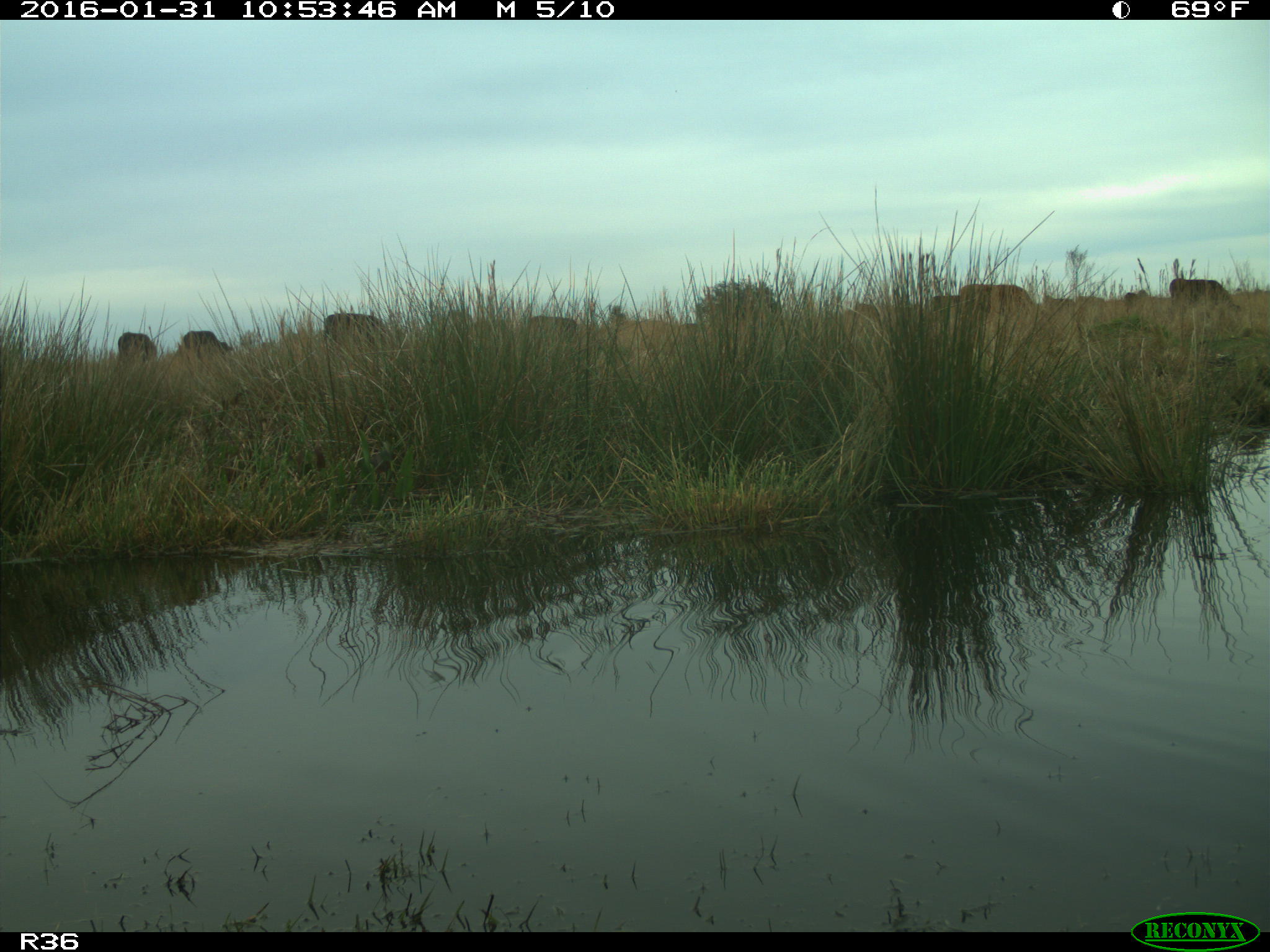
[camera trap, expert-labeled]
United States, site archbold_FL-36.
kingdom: Animalia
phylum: Chordata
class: Mammalia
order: Artiodactyla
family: Bovidae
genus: Bos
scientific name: Bos taurus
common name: domestic cow